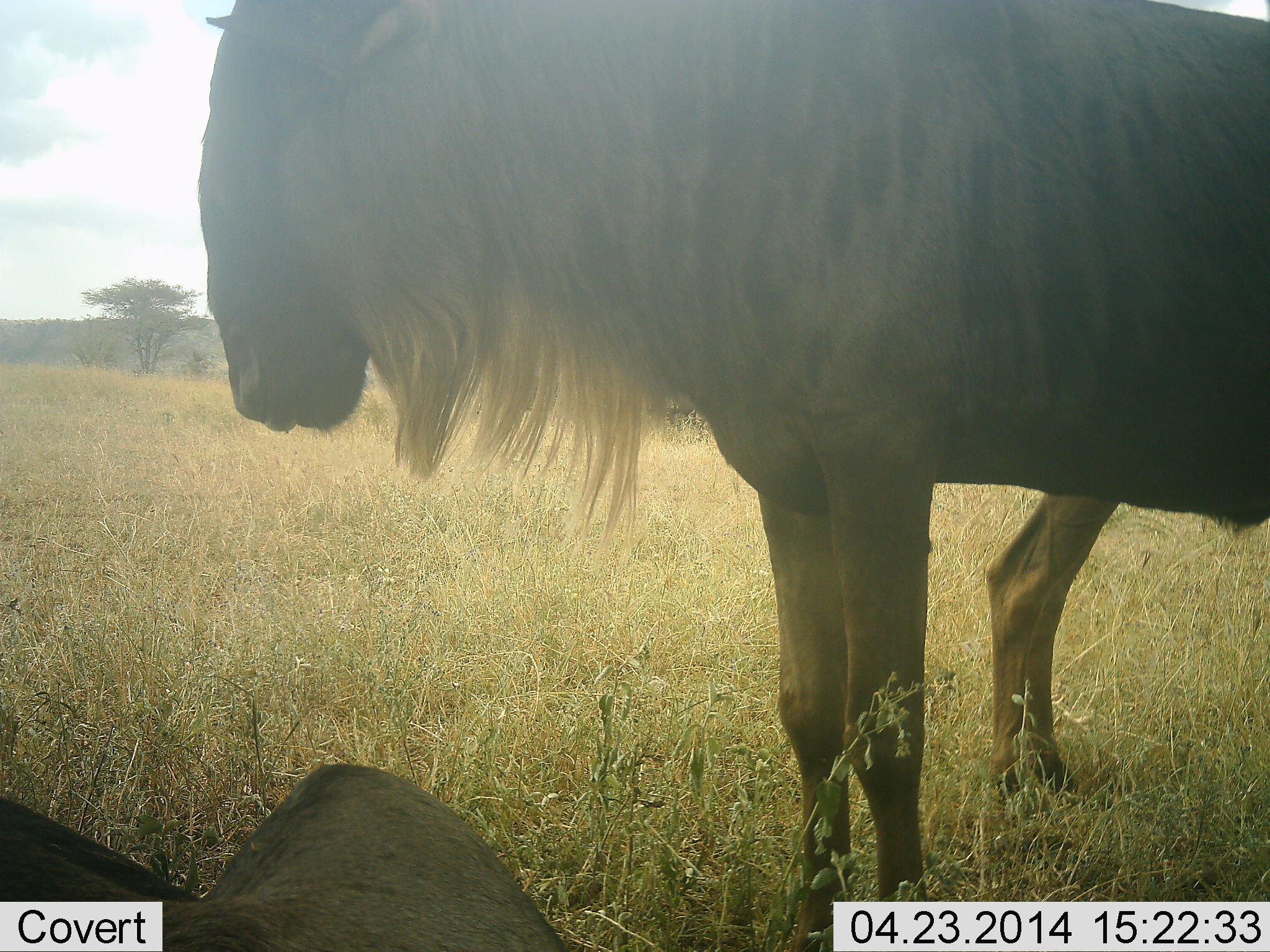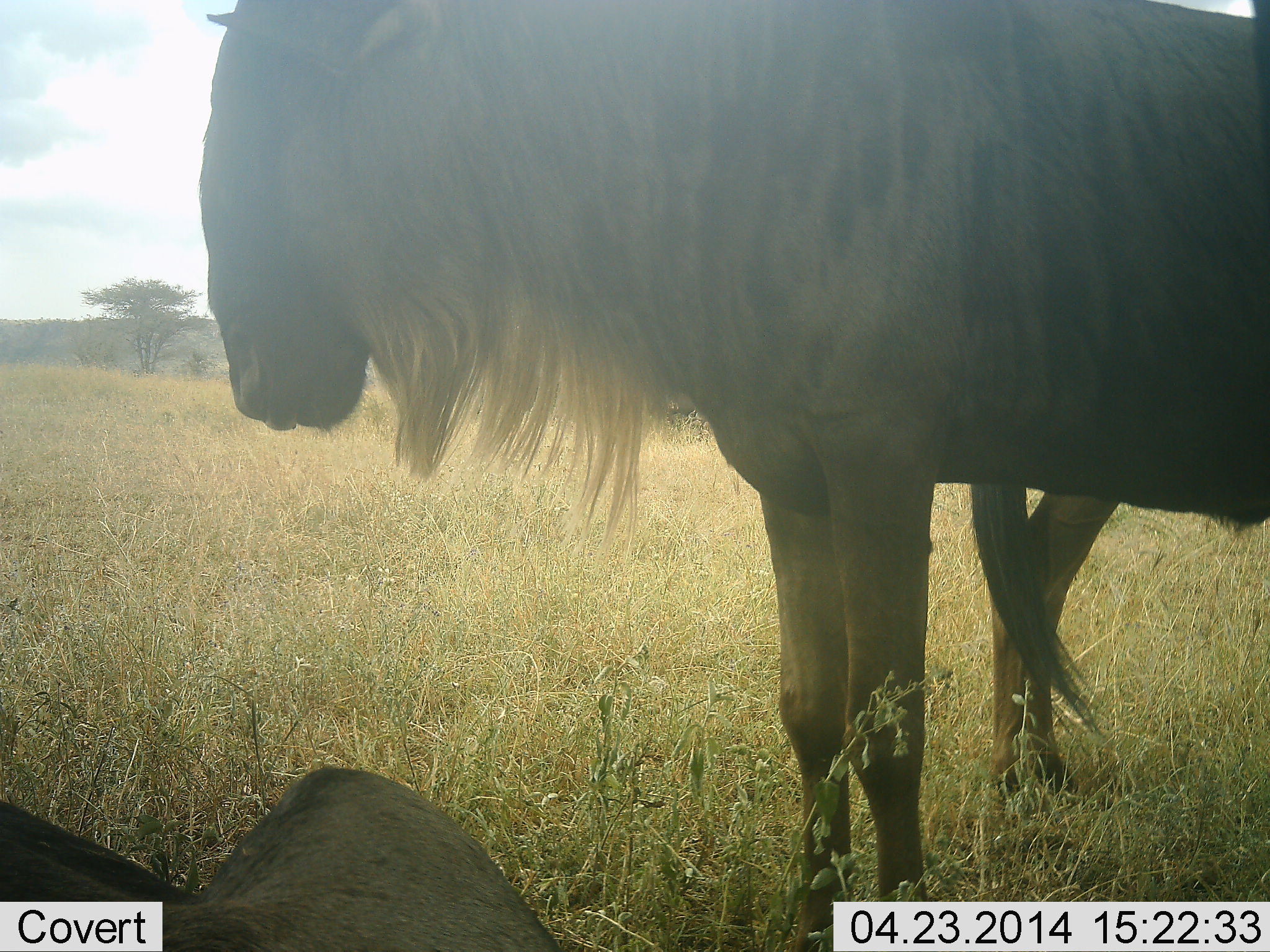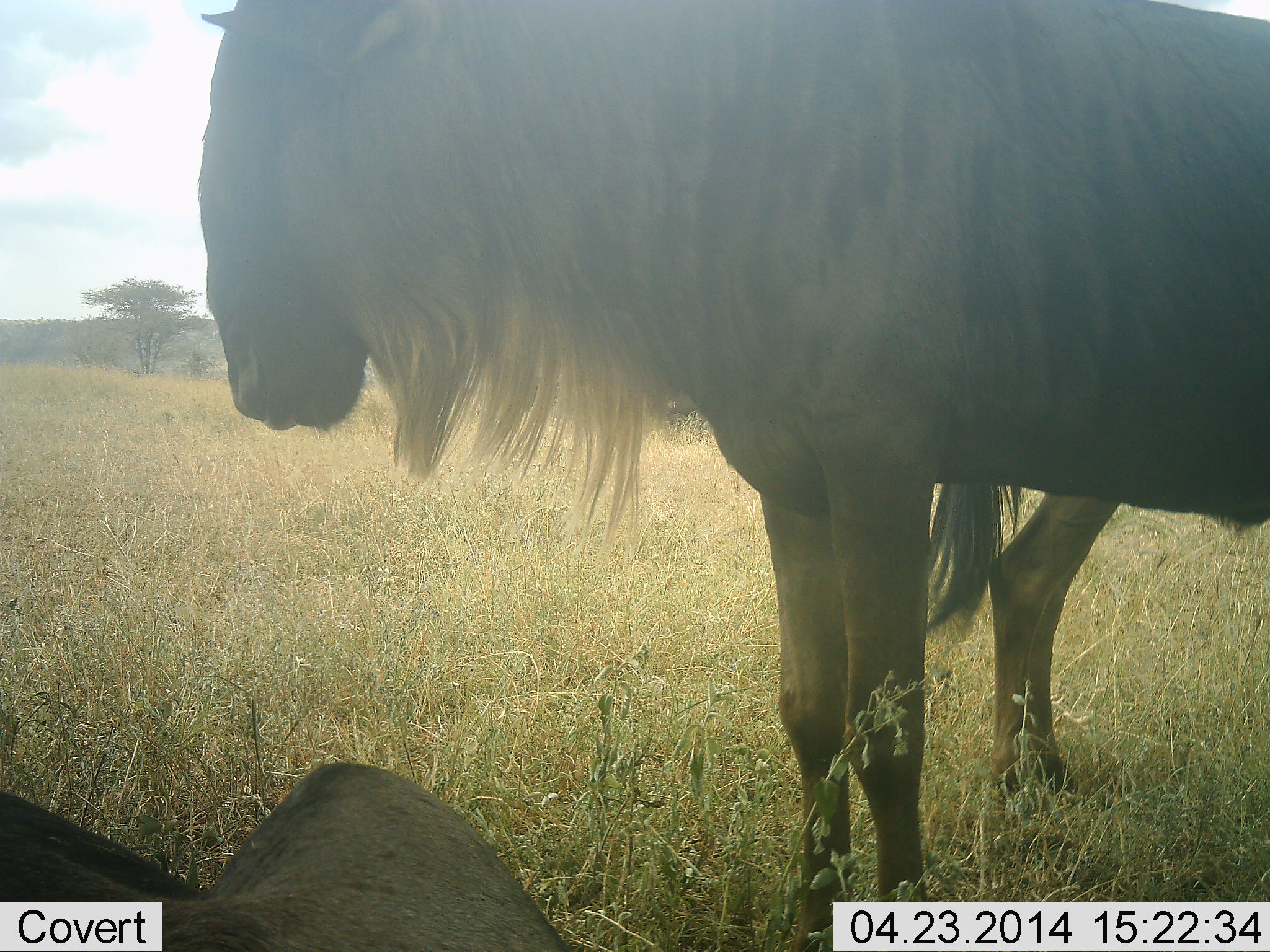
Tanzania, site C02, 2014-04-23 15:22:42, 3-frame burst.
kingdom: Animalia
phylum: Chordata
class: Mammalia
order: Artiodactyla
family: Bovidae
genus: Connochaetes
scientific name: Connochaetes taurinus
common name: blue wildebeest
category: wildebeest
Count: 3.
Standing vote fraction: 90%.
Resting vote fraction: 80%.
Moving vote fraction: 0%.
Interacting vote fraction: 0%.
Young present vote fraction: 0%.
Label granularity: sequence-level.